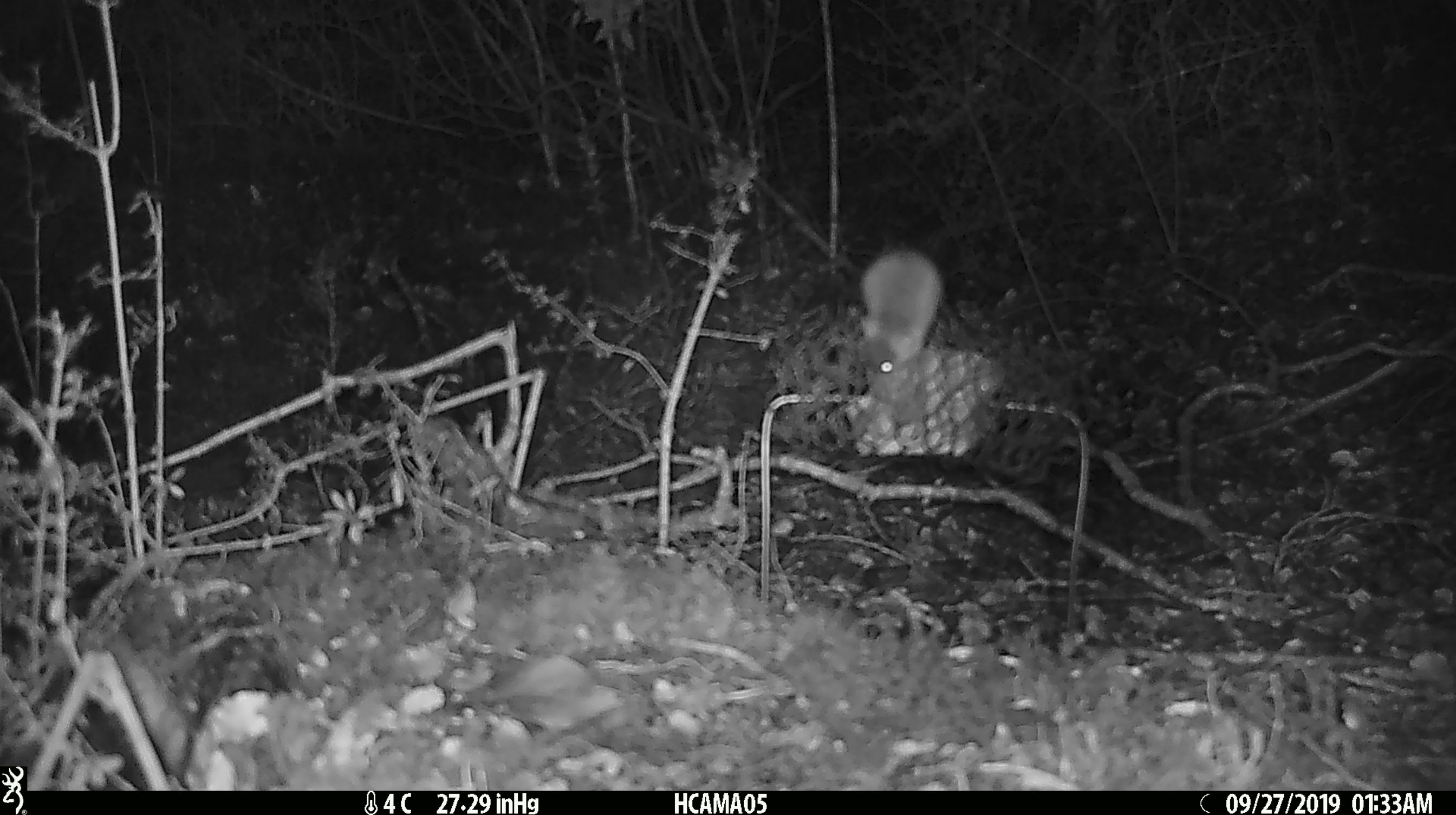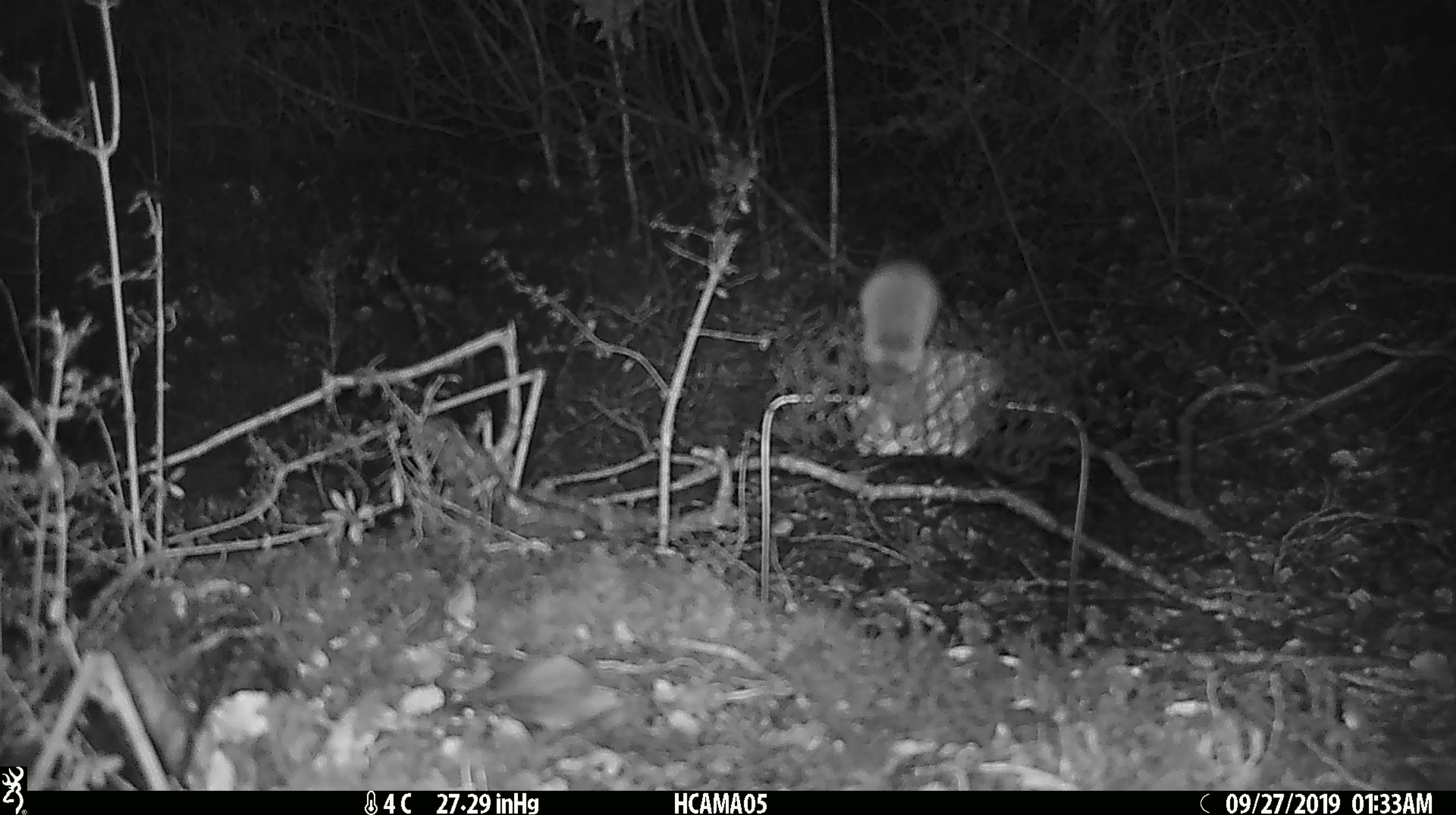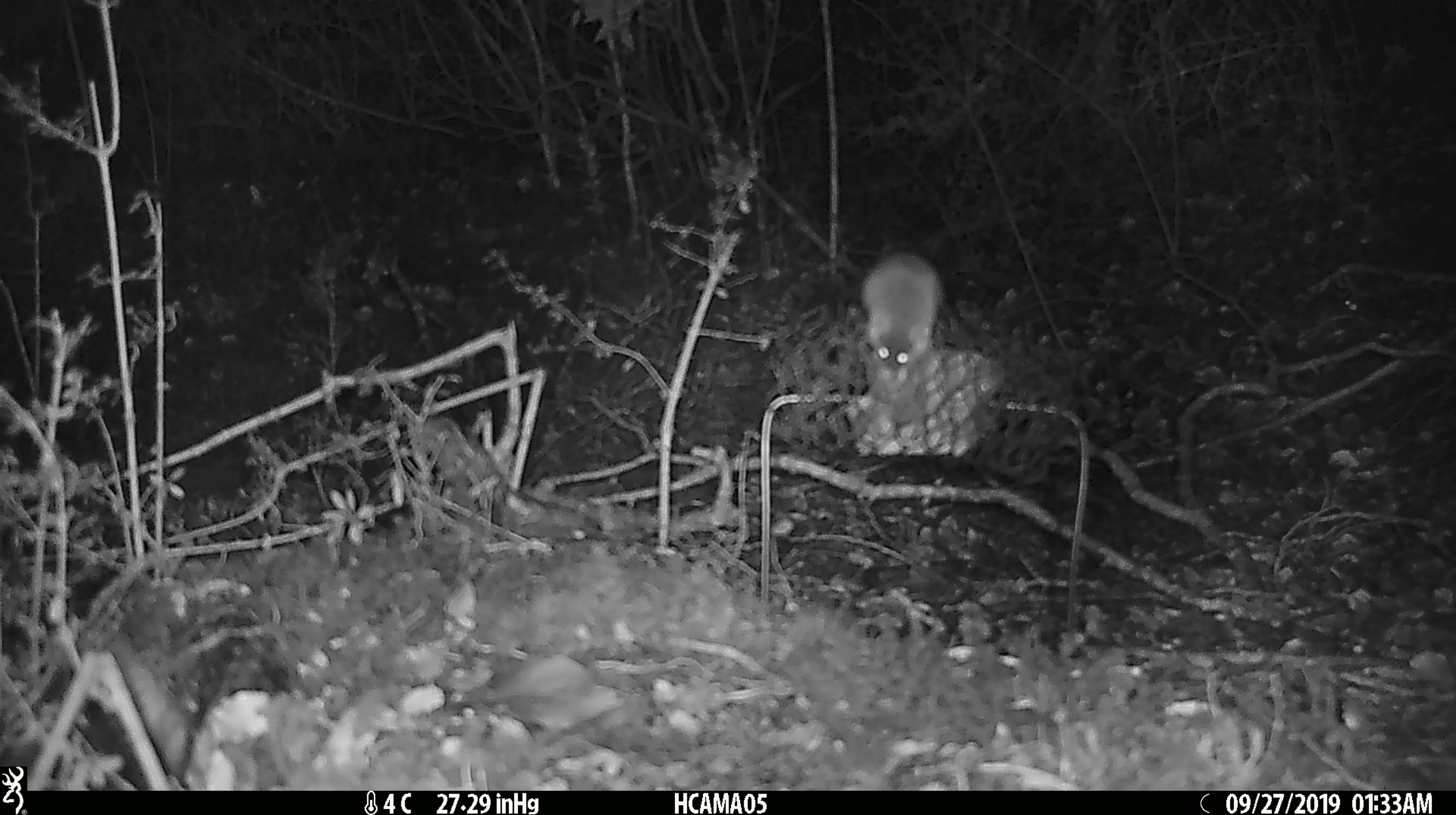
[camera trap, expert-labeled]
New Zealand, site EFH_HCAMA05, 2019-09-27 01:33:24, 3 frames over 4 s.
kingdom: Animalia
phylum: Chordata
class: Mammalia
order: Rodentia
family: Muridae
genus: Mus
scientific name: Mus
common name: mouse